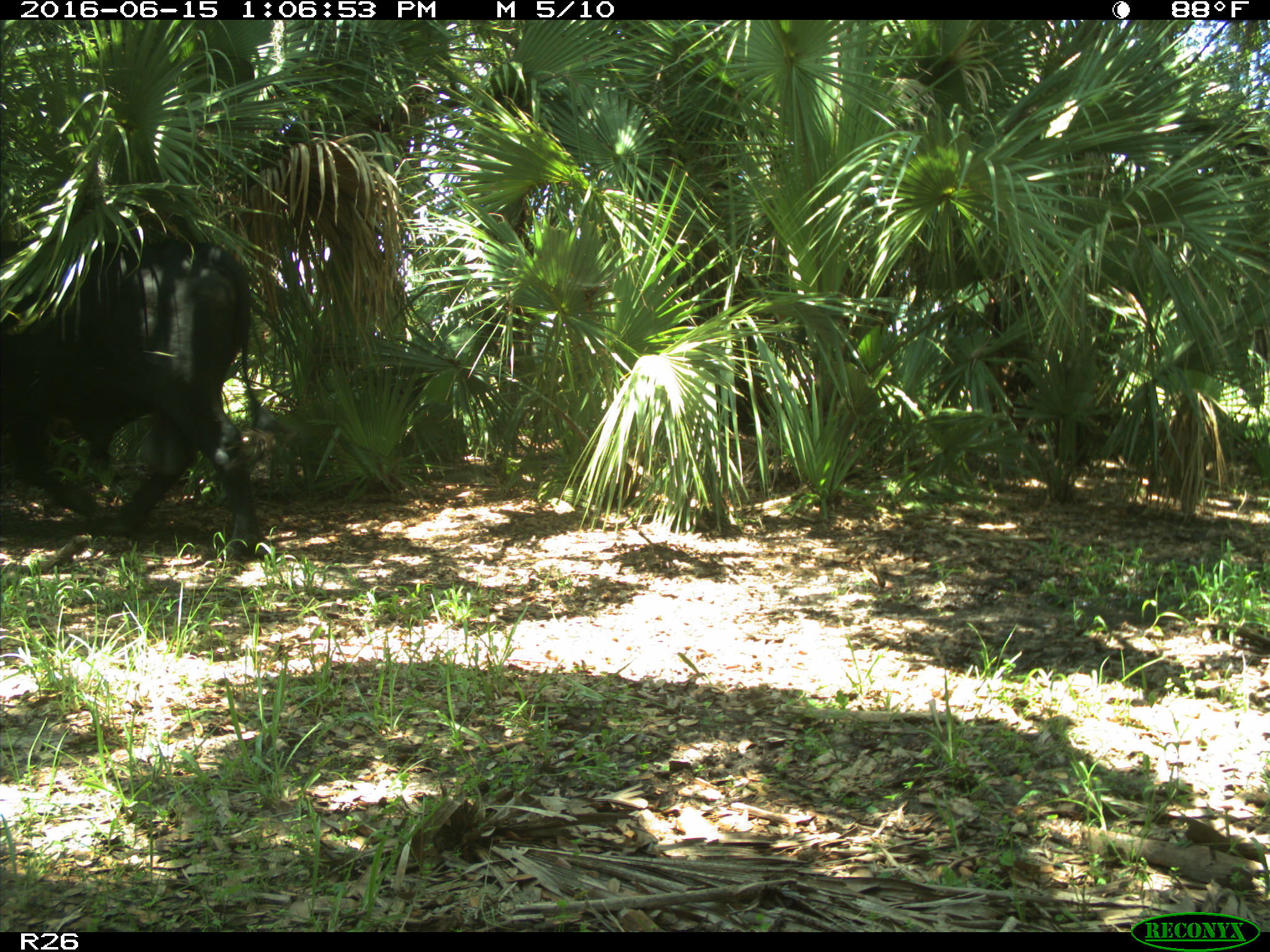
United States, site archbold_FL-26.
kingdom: Animalia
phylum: Chordata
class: Mammalia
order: Artiodactyla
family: Bovidae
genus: Bos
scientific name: Bos taurus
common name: domestic cow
Bos taurus (domestic cow).